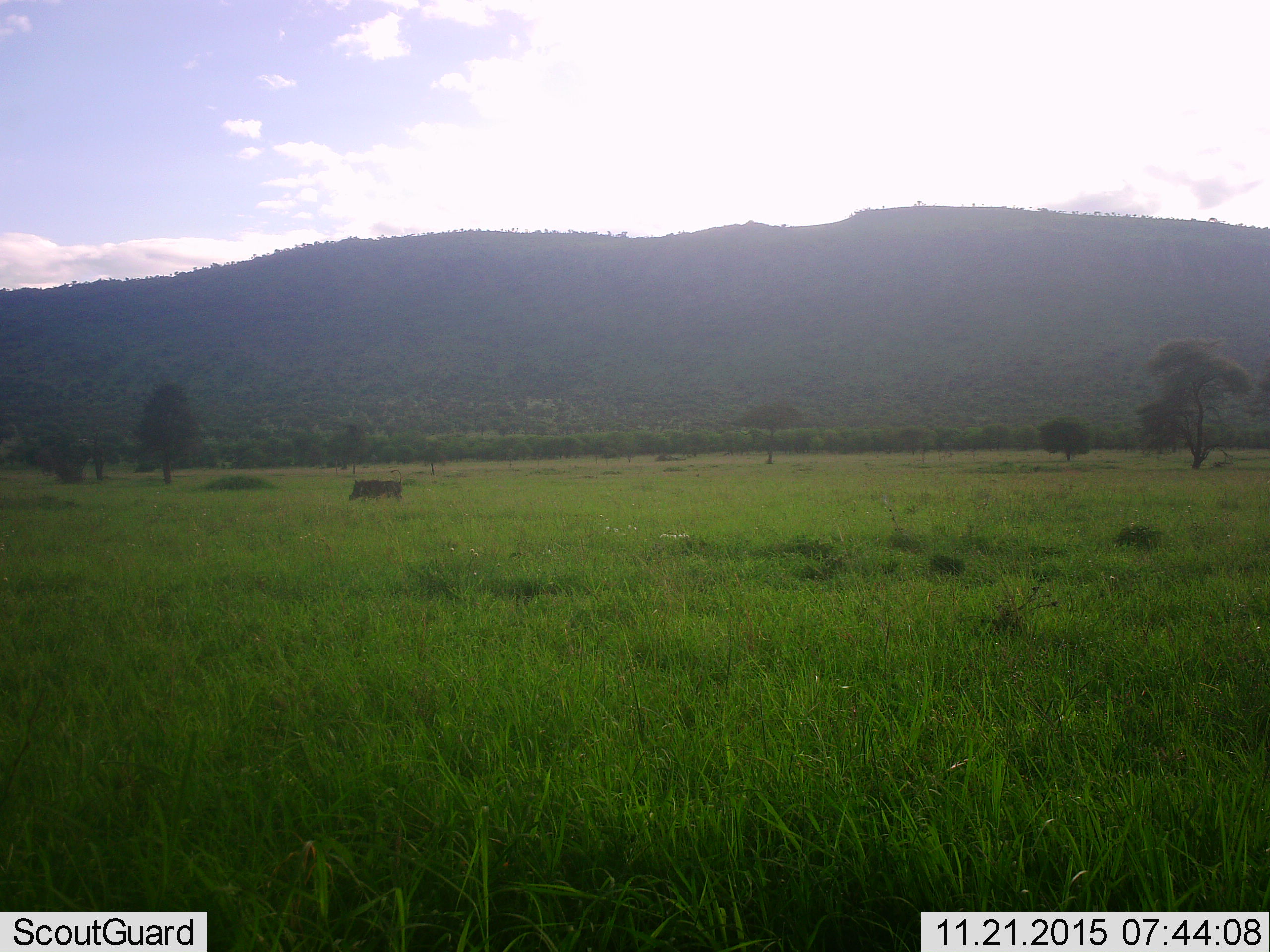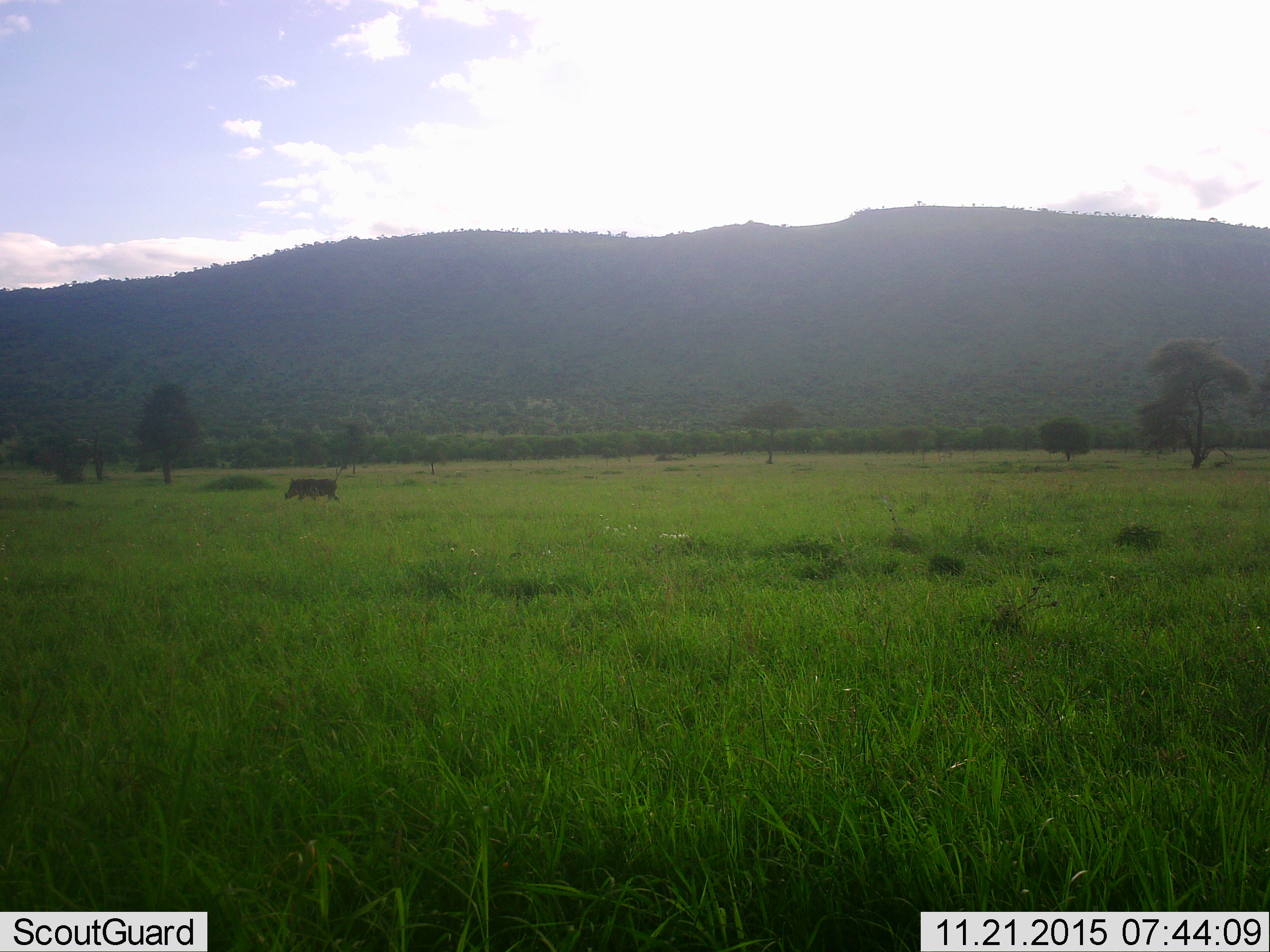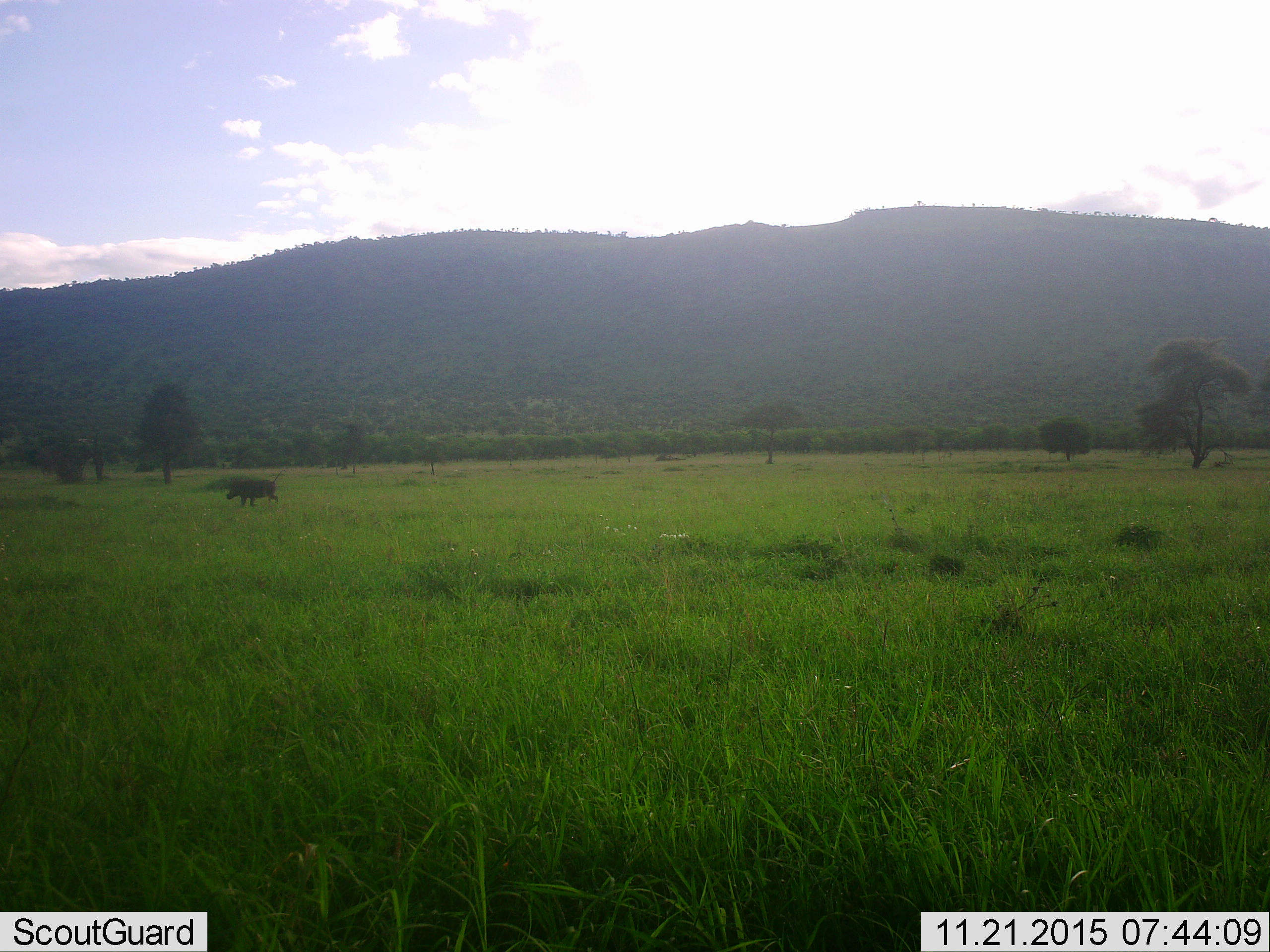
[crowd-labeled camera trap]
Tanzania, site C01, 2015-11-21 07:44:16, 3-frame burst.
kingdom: Animalia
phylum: Chordata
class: Mammalia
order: Artiodactyla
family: Suidae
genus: Phacochoerus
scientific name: Phacochoerus africanus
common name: warthog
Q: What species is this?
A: Warthog (Phacochoerus africanus).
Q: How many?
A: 1.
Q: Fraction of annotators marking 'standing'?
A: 6%.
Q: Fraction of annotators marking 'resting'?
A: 0%.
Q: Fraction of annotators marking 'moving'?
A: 100%.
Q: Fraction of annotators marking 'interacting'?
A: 0%.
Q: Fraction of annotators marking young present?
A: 0%.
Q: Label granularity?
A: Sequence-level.